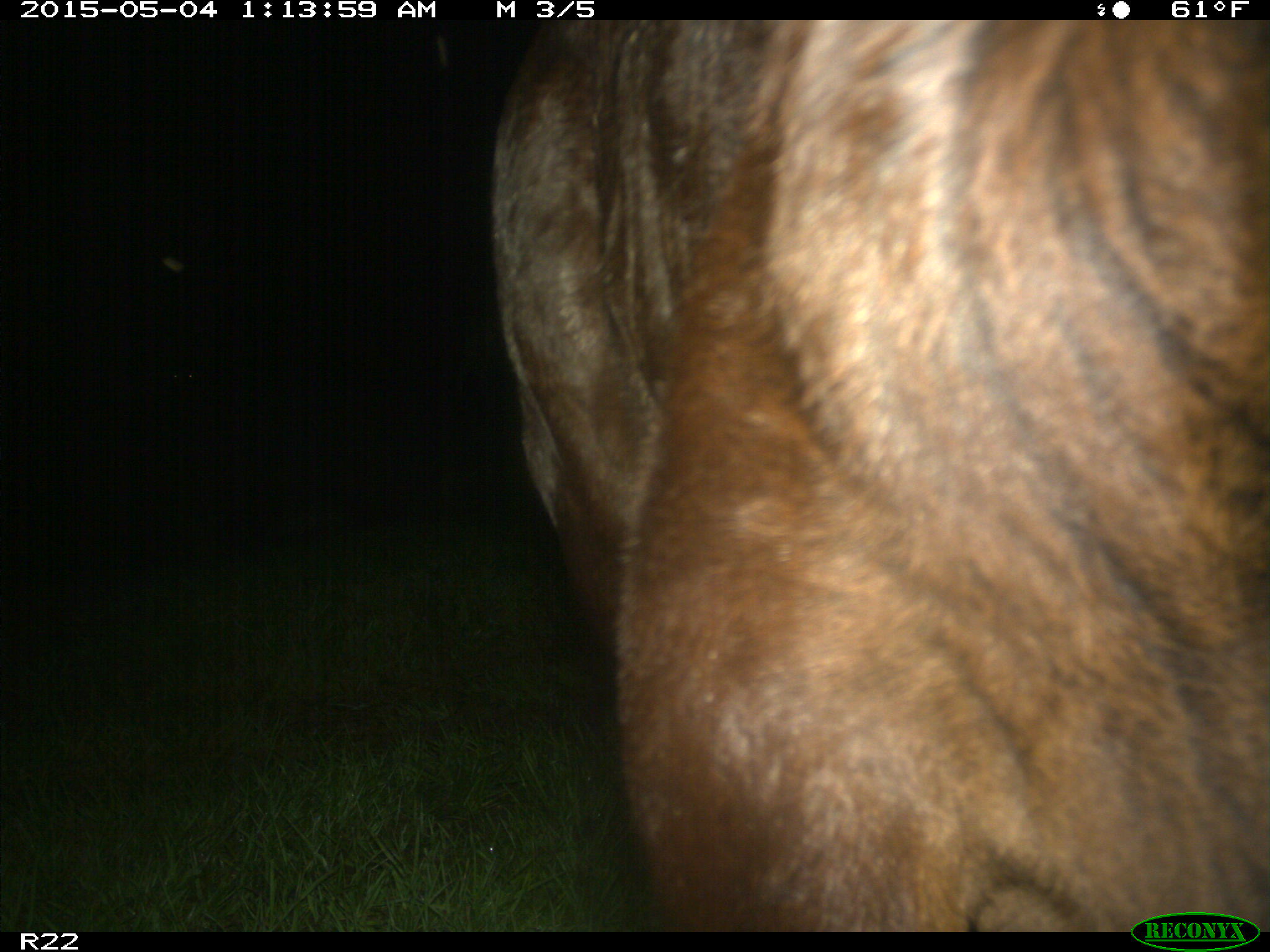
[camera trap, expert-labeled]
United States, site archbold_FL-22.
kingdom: Animalia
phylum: Chordata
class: Mammalia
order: Artiodactyla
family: Bovidae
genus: Bos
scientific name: Bos taurus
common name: domestic cow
Bos taurus (domestic cow).